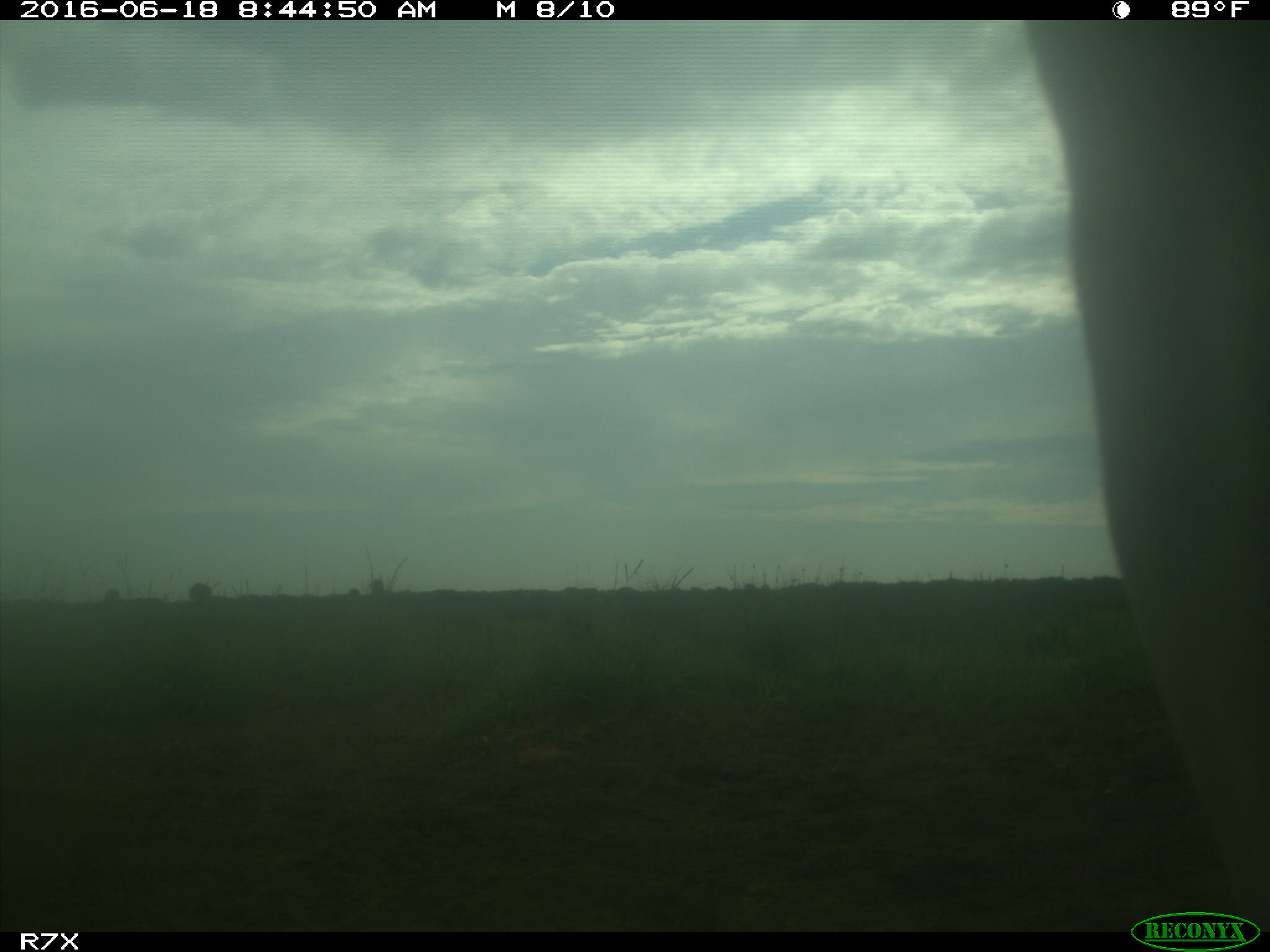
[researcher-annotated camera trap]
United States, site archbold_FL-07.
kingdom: Animalia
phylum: Chordata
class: Mammalia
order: Artiodactyla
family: Bovidae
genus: Bos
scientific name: Bos taurus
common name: domestic cow